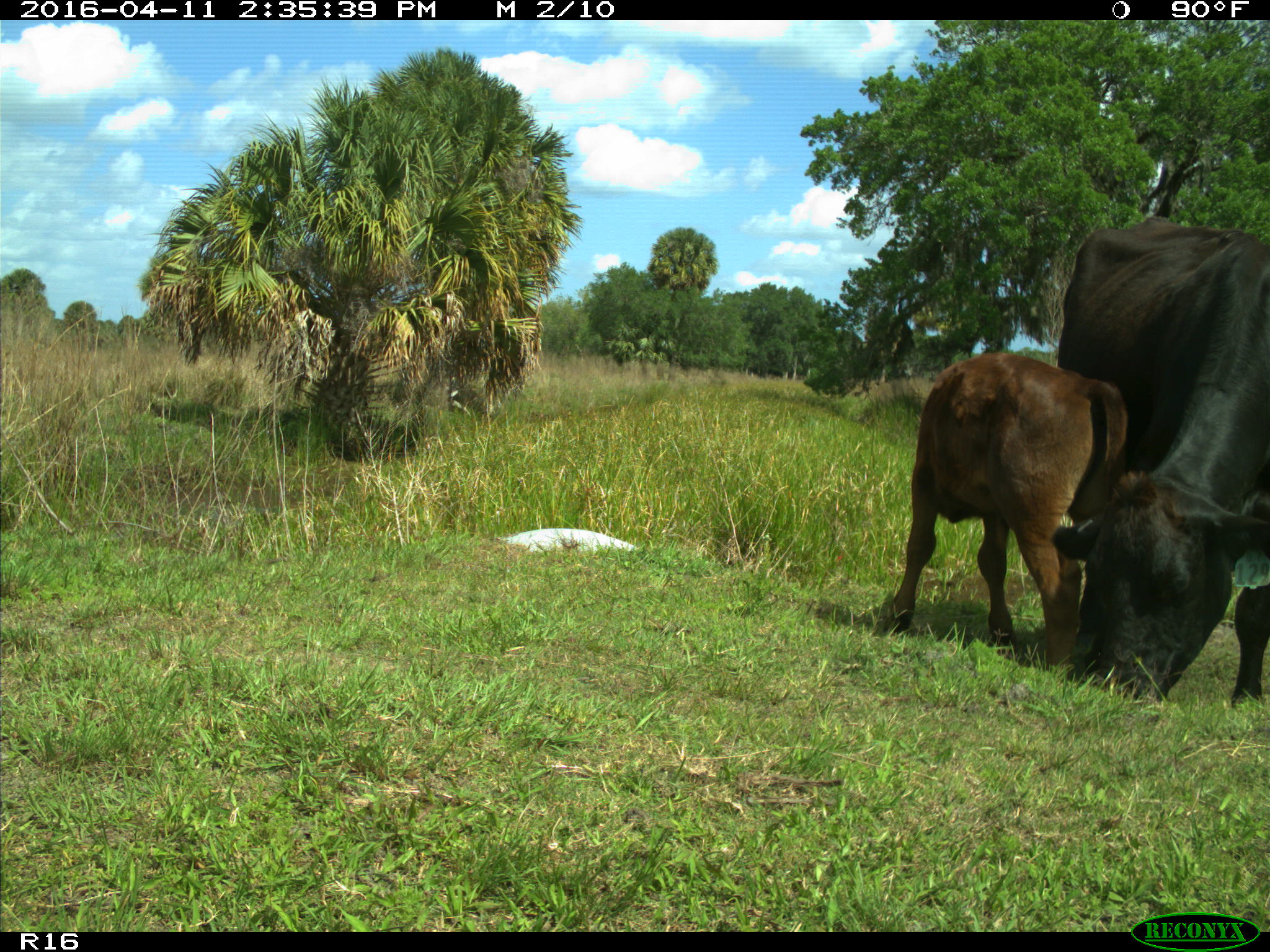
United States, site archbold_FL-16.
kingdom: Animalia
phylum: Chordata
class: Mammalia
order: Artiodactyla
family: Bovidae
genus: Bos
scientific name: Bos taurus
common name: domestic cow